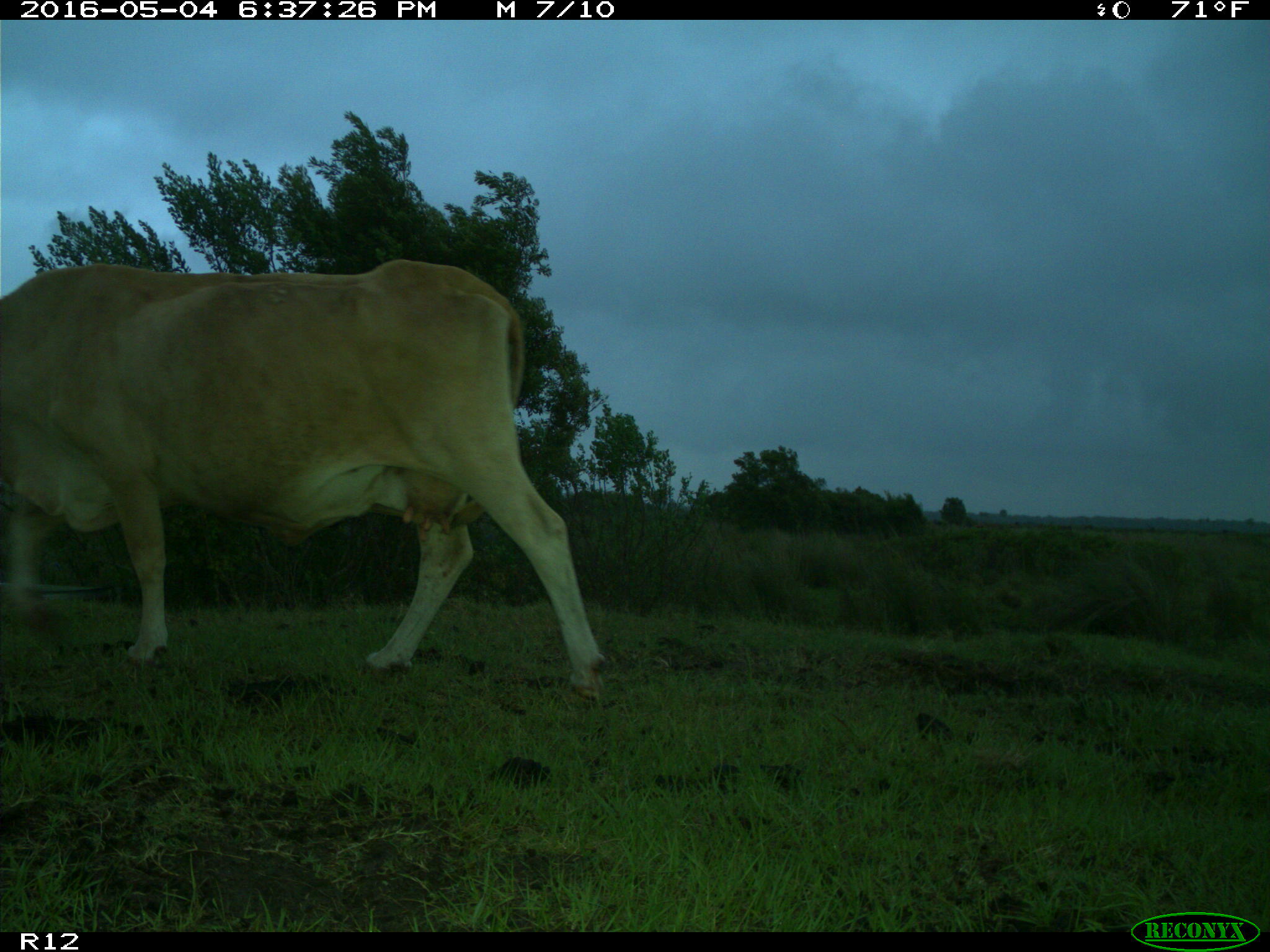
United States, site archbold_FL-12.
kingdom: Animalia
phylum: Chordata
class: Mammalia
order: Artiodactyla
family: Bovidae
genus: Bos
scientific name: Bos taurus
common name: domestic cow